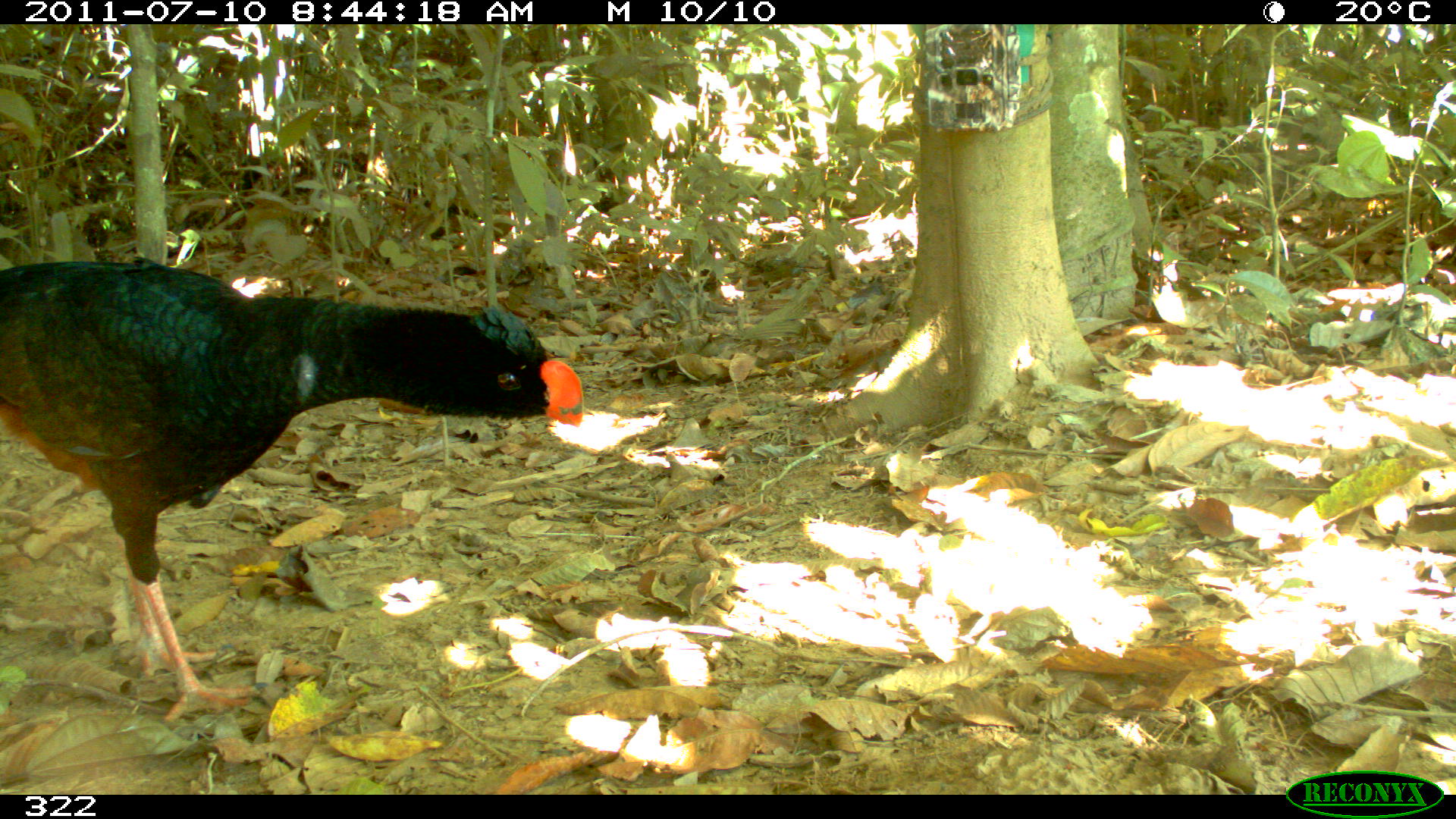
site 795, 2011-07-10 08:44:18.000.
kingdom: Animalia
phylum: Chordata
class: Aves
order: Galliformes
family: Cracidae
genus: Mitu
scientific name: Mitu tuberosum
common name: razor-billed curassow